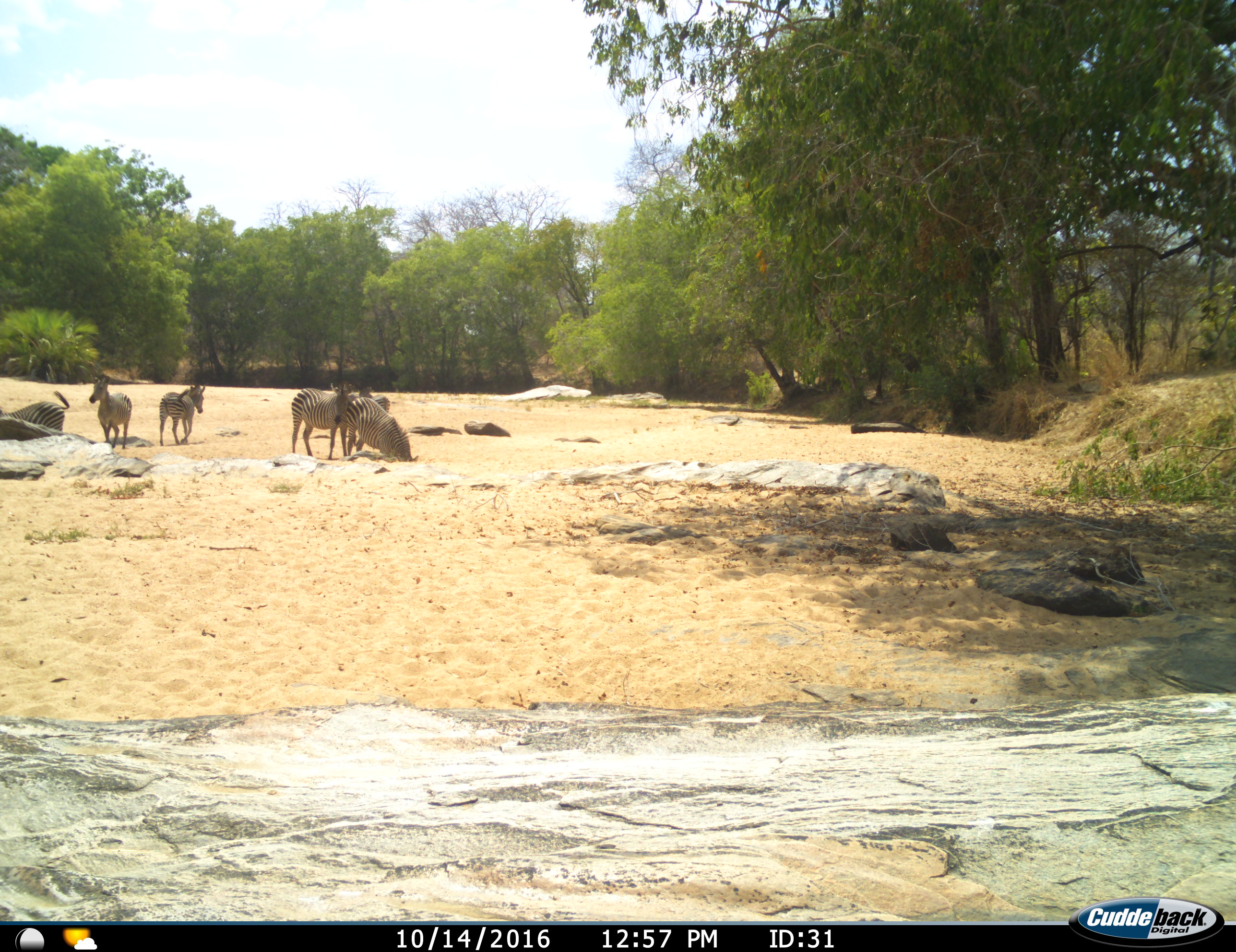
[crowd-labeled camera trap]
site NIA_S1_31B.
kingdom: Animalia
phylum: Chordata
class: Mammalia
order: Perissodactyla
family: Equidae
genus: Equus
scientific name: Equus quagga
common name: plains zebra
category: zebraplains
Zebraplains (plains zebra) (Equus quagga), count 6. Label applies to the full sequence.